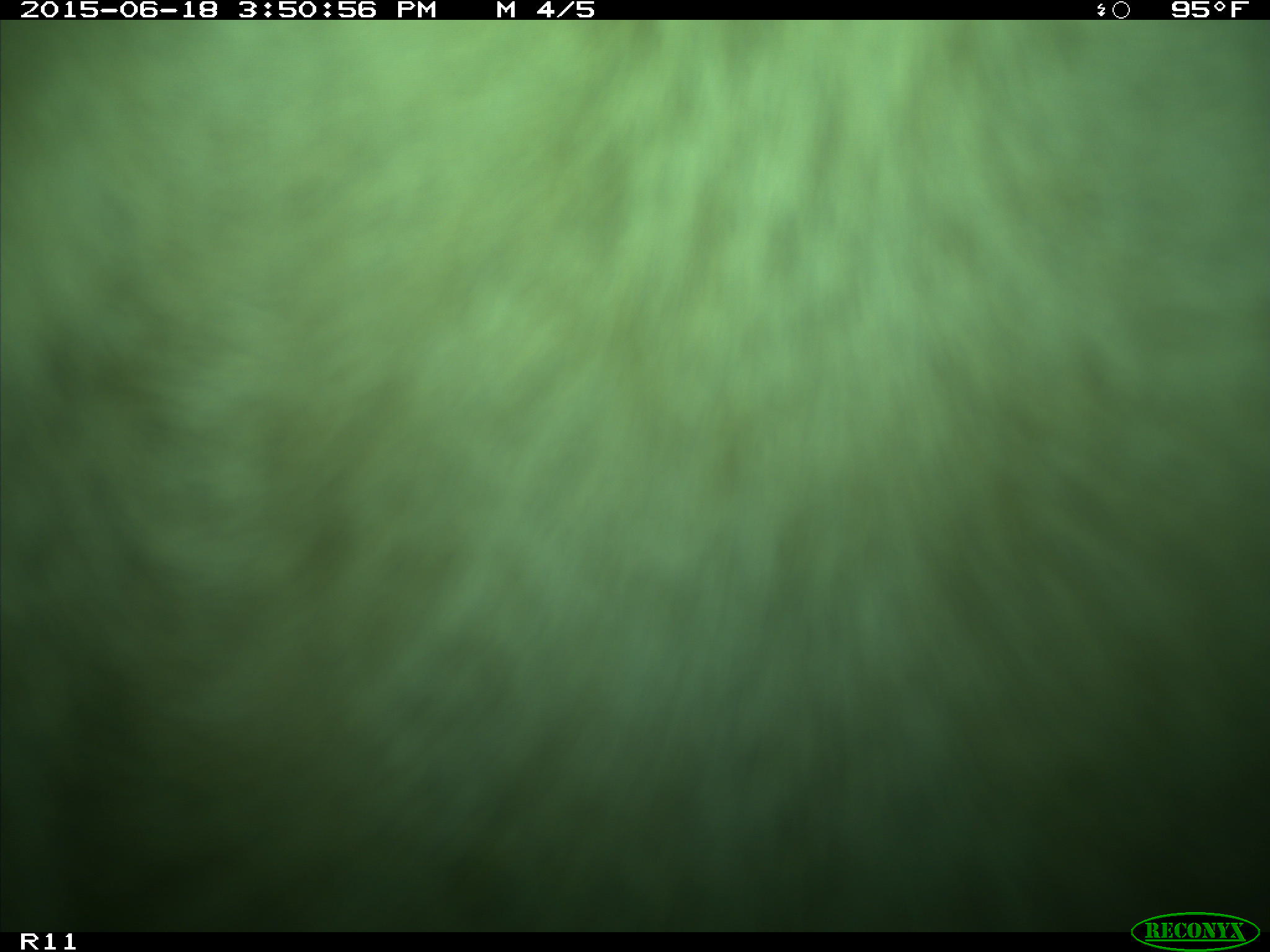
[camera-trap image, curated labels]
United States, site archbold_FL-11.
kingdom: Animalia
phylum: Chordata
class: Mammalia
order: Artiodactyla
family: Bovidae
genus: Bos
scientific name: Bos taurus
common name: domestic cow